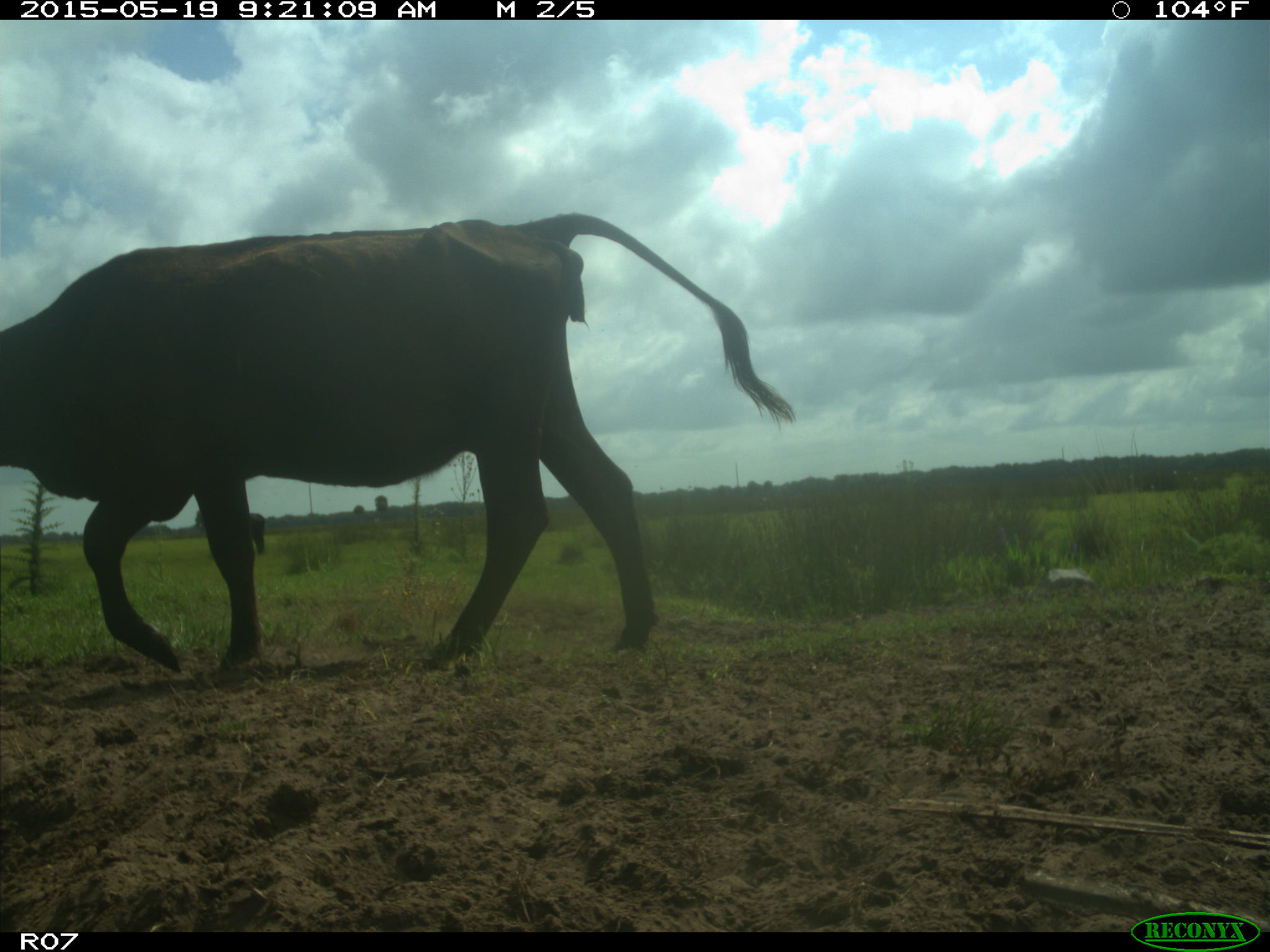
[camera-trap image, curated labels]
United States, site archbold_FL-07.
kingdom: Animalia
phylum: Chordata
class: Mammalia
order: Artiodactyla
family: Bovidae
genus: Bos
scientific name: Bos taurus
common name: domestic cow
Bos taurus (domestic cow).